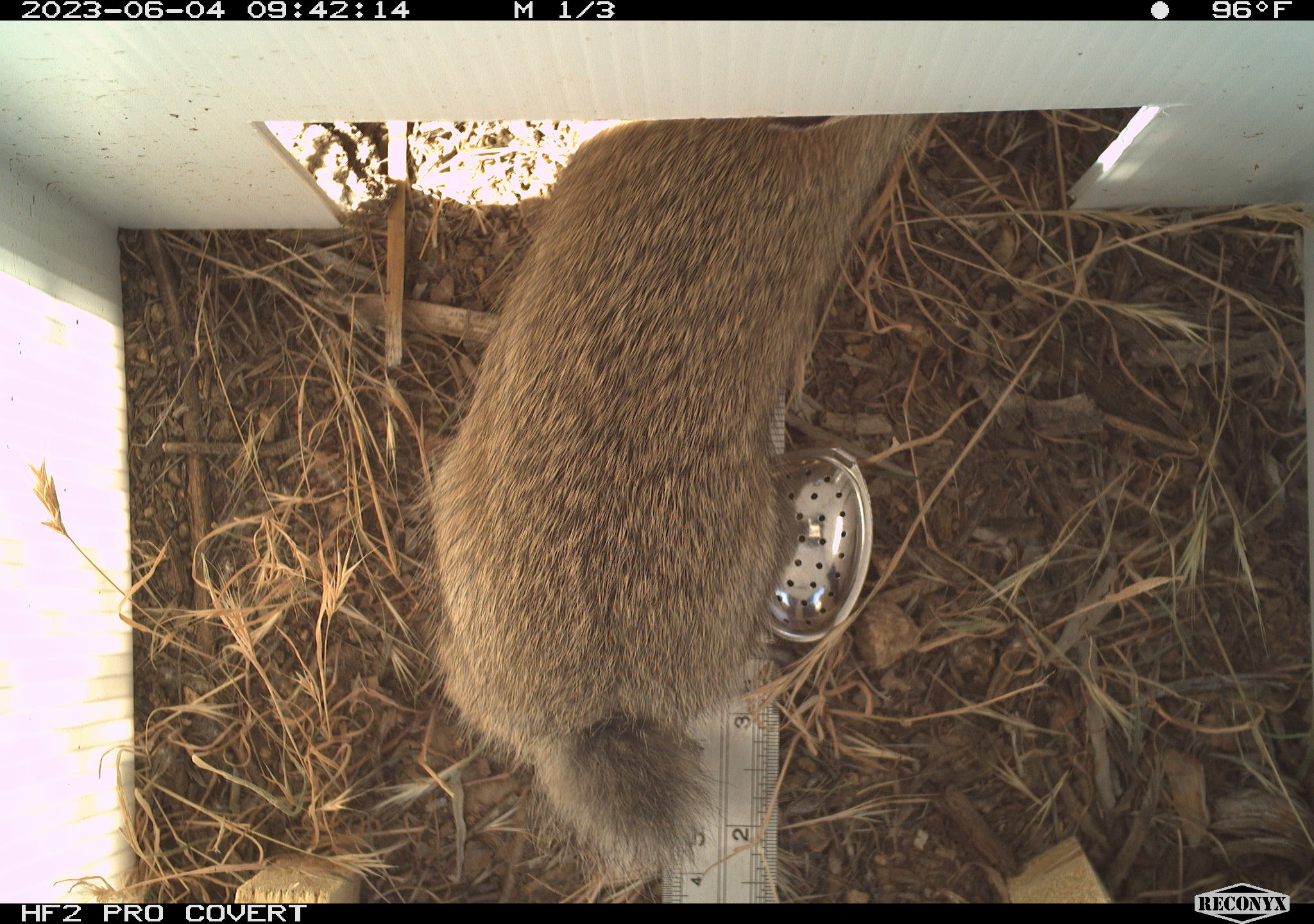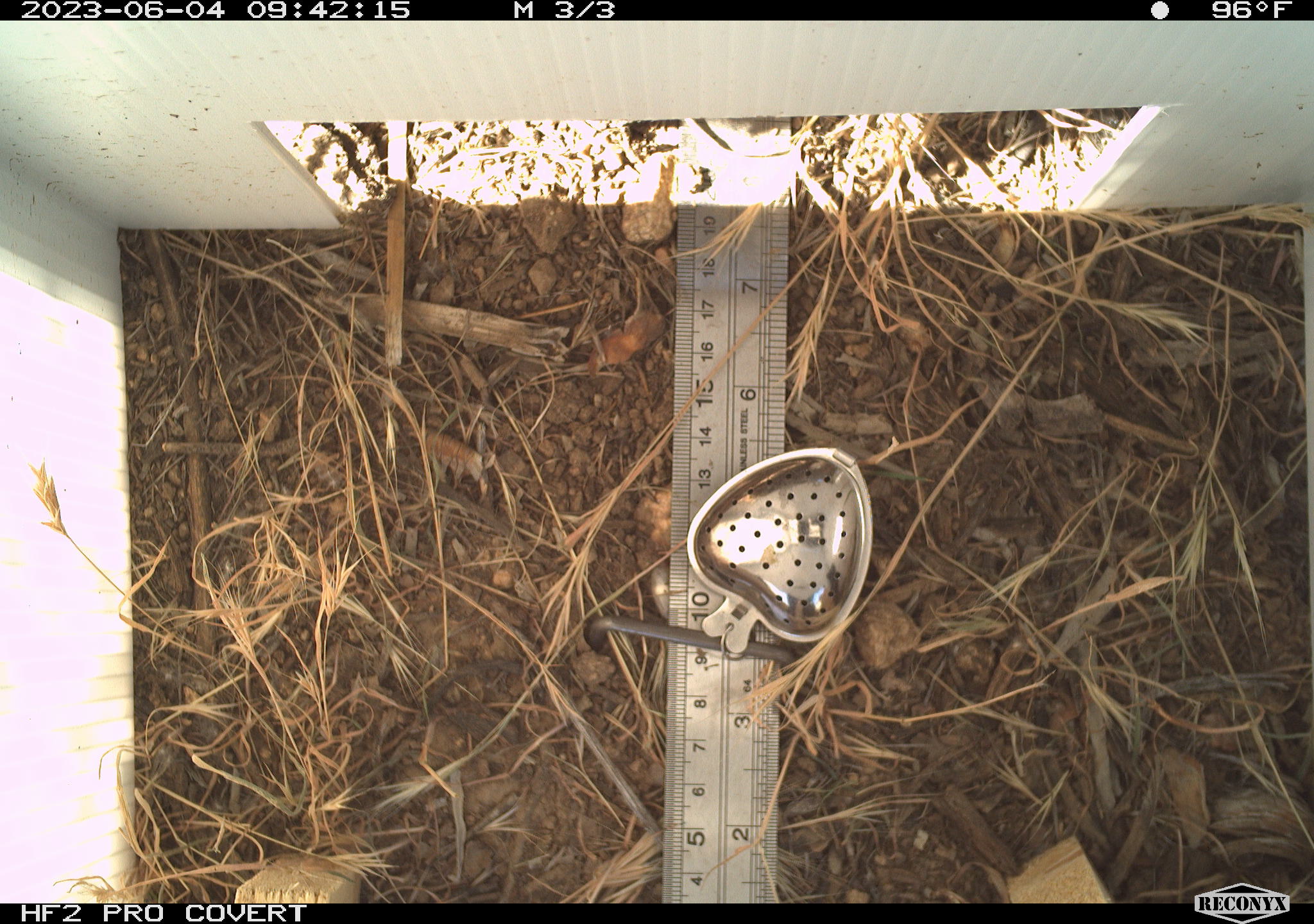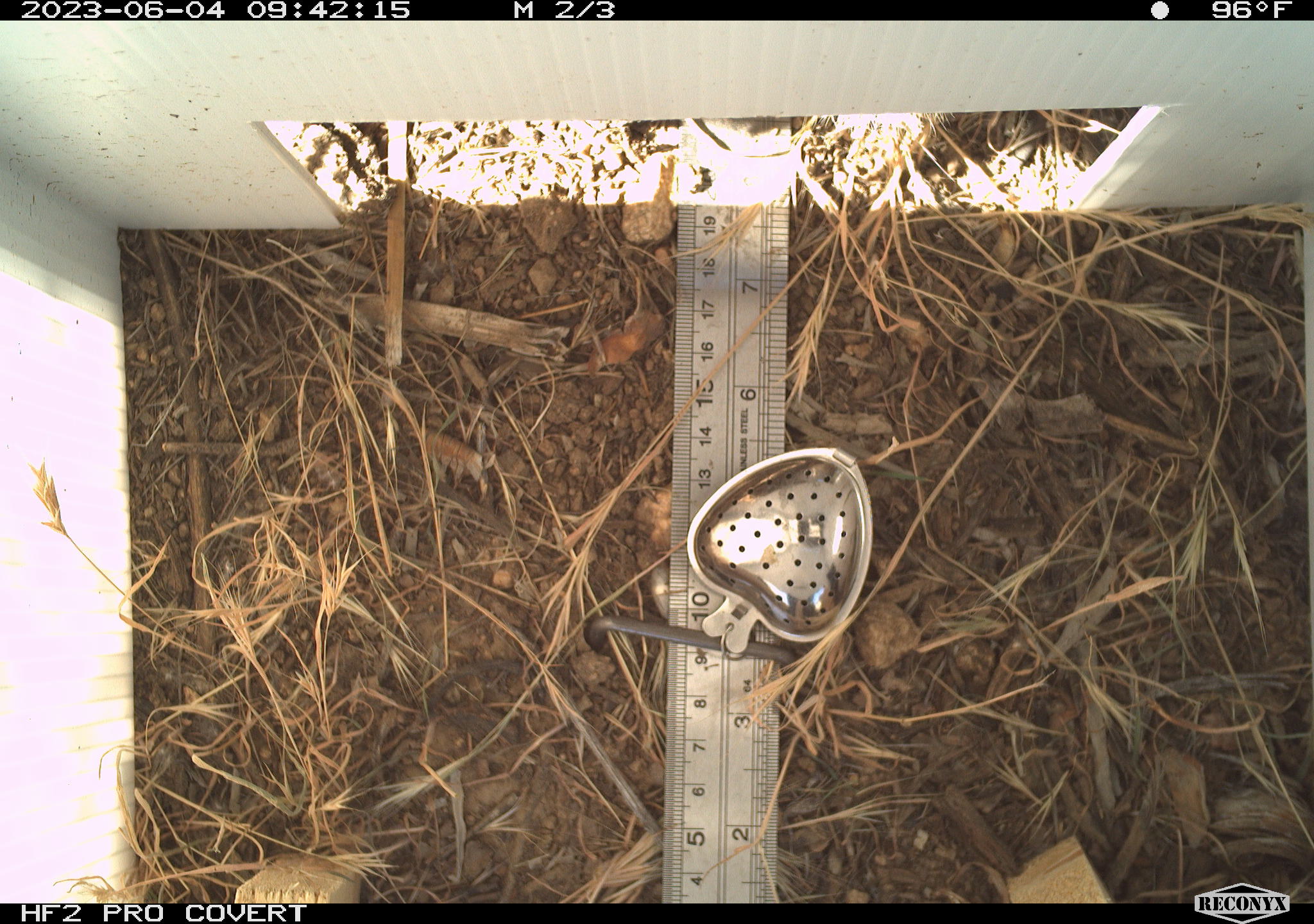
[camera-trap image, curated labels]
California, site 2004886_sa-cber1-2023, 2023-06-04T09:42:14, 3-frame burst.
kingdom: Animalia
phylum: Chordata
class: Mammalia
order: Lagomorpha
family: Leporidae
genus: Sylvilagus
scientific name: Sylvilagus audubonii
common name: desert cottontail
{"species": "desert cottontail (Sylvilagus audubonii)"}